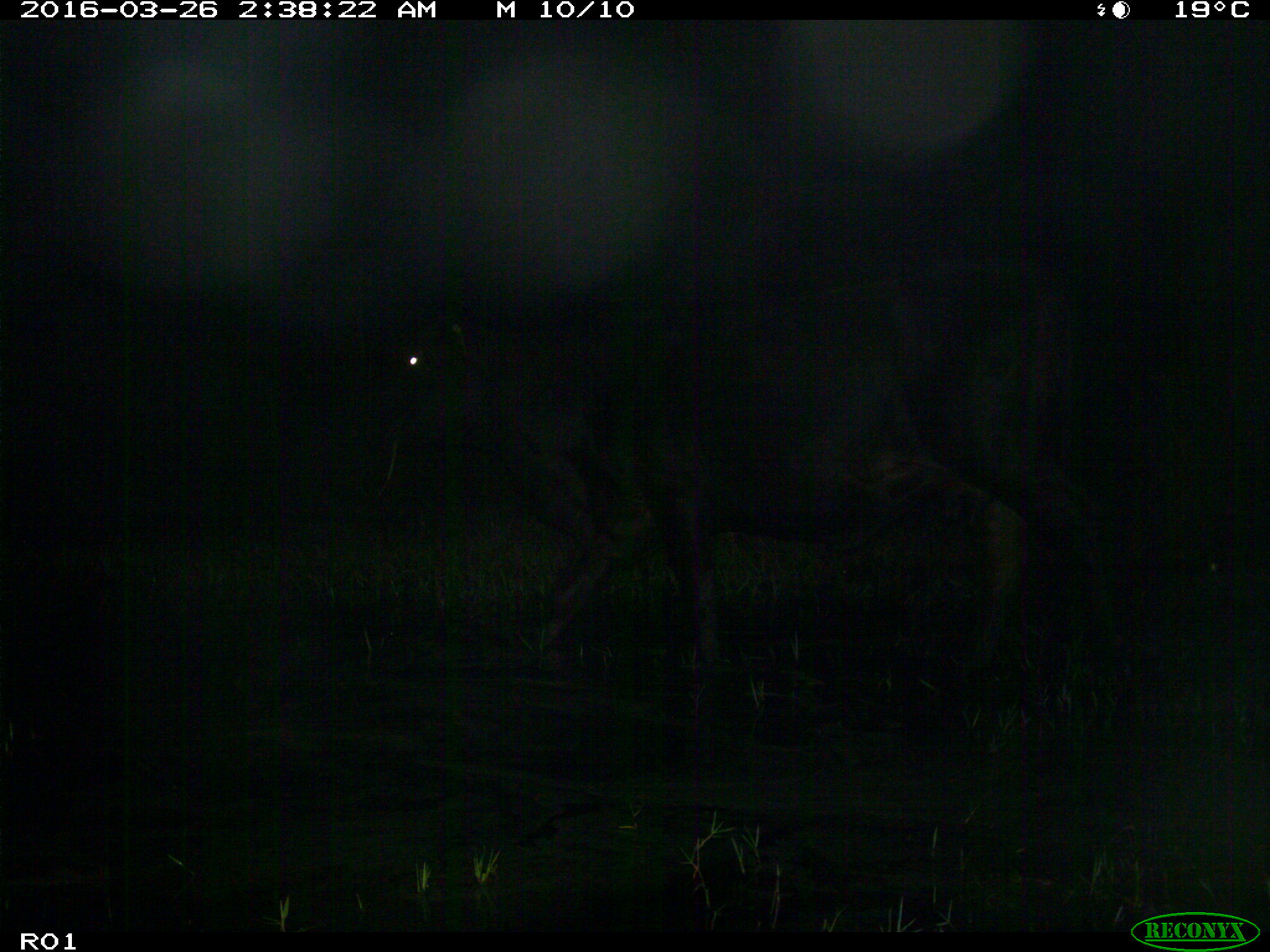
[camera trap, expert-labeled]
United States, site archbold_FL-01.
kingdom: Animalia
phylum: Chordata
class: Mammalia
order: Artiodactyla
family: Bovidae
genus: Bos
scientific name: Bos taurus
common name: domestic cow